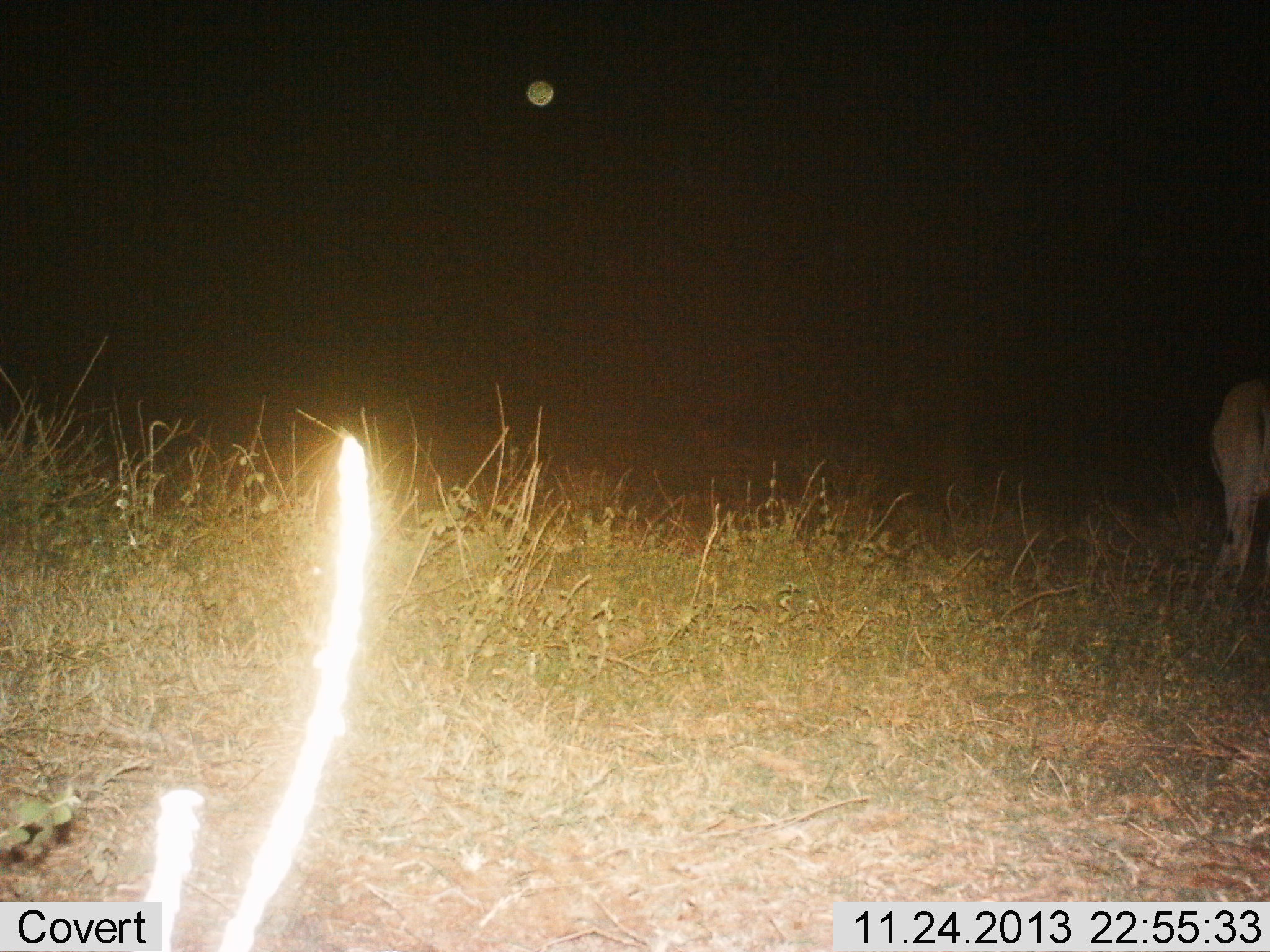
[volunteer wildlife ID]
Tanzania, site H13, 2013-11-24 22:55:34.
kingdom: Animalia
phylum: Chordata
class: Mammalia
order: Artiodactyla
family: Bovidae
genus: Tragelaphus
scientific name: Tragelaphus oryx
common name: eland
Eland (Tragelaphus oryx), count 1. Behavior (volunteer vote fractions): standing 100%, resting 0%, moving 0%, interacting 0%. Young present (vote fraction): 0%. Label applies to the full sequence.